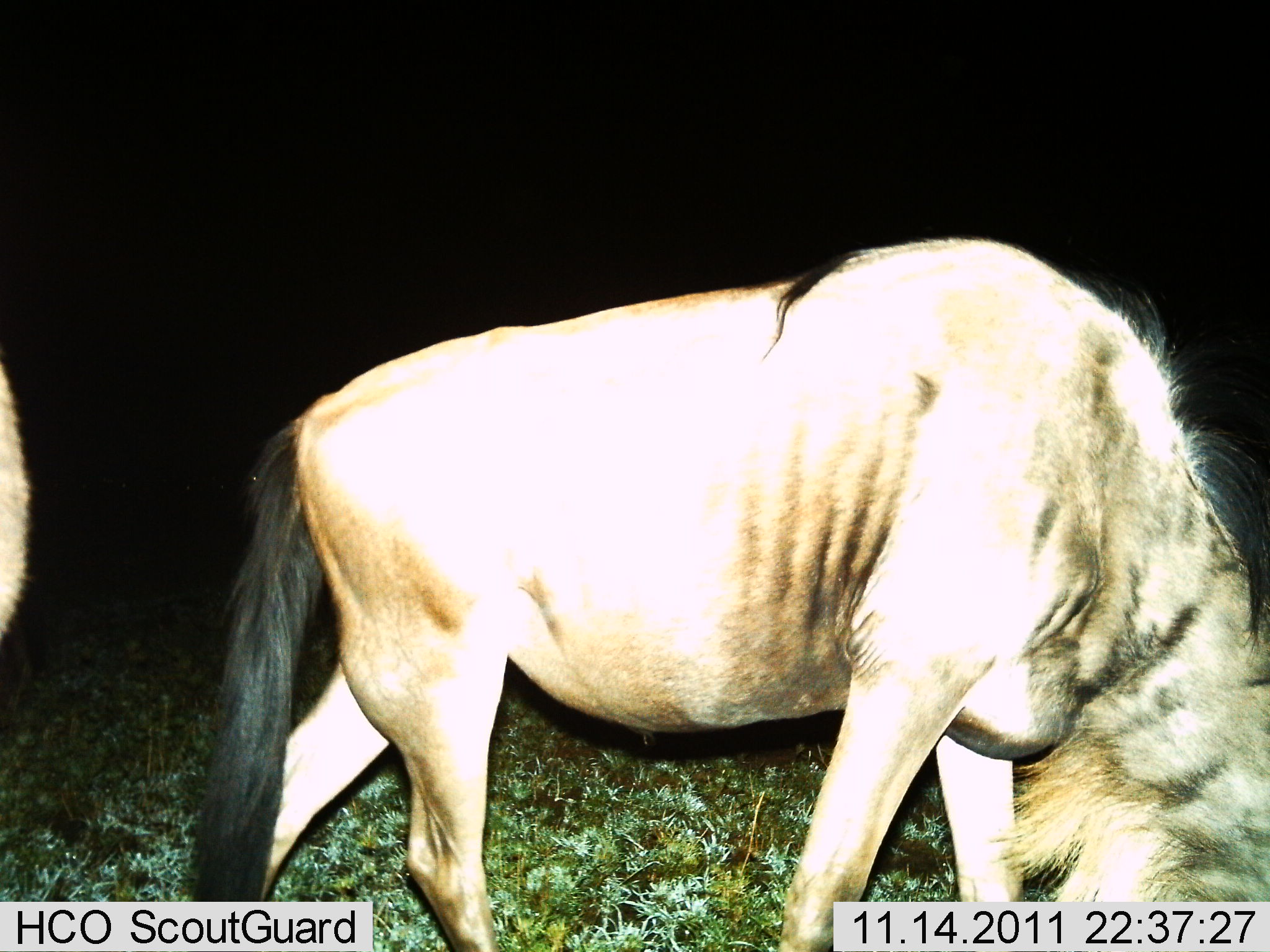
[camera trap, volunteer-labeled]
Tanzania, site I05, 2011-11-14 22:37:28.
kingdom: Animalia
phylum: Chordata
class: Mammalia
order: Artiodactyla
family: Bovidae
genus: Connochaetes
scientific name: Connochaetes taurinus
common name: blue wildebeest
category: wildebeest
Wildebeest (blue wildebeest) (Connochaetes taurinus), count 2. Behavior (volunteer vote fractions): standing 46%, resting 0%, moving 15%, interacting 0%. Young present (vote fraction): 0%. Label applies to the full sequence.